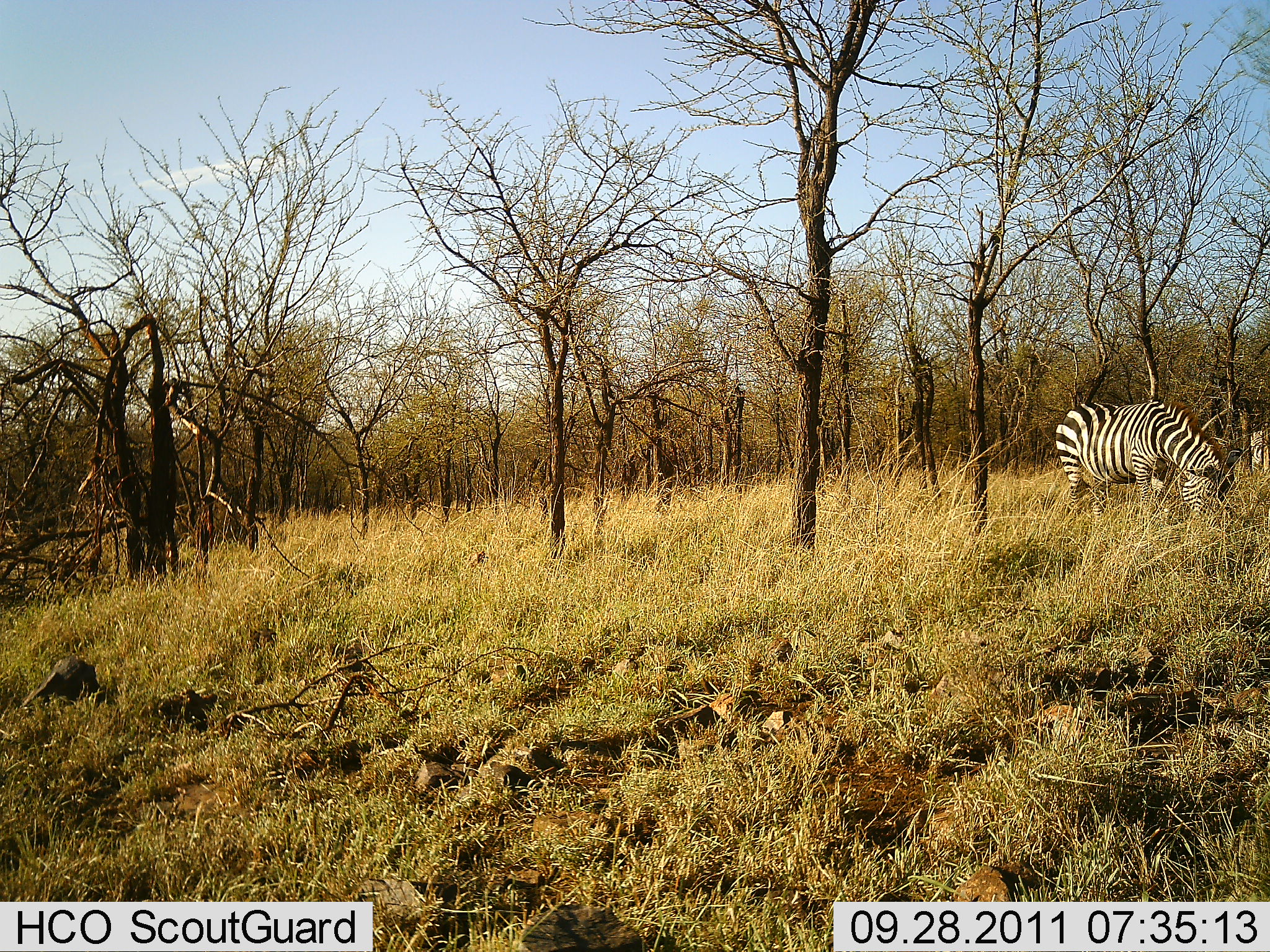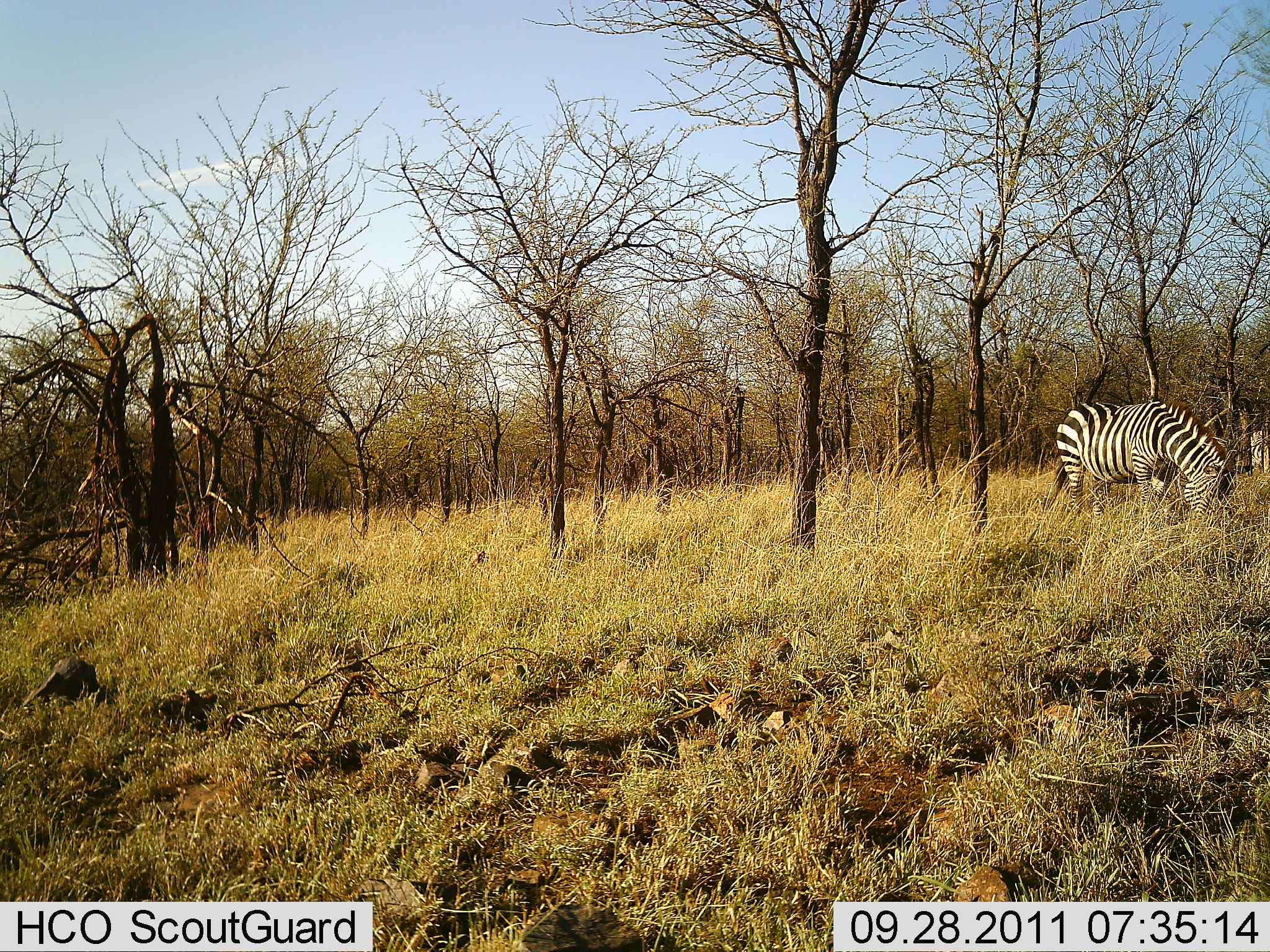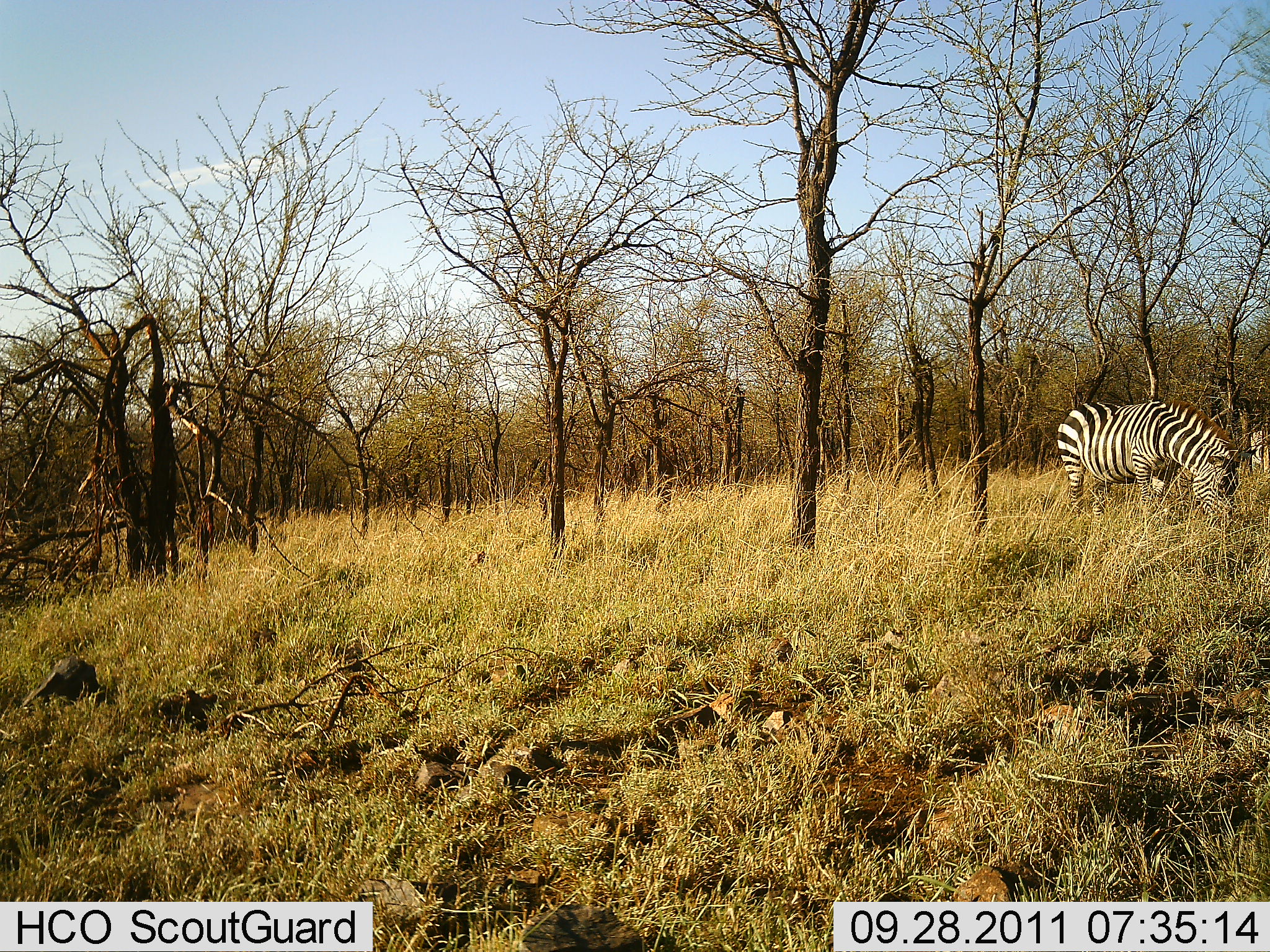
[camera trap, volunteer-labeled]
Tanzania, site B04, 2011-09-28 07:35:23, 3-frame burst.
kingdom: Animalia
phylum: Chordata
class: Mammalia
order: Perissodactyla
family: Equidae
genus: Equus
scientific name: Equus quagga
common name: plains zebra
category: zebra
Zebra (plains zebra) (Equus quagga), count 1. Behavior (volunteer vote fractions): standing 10%, resting 0%, moving 0%, interacting 0%. Young present (vote fraction): 0%. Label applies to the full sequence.